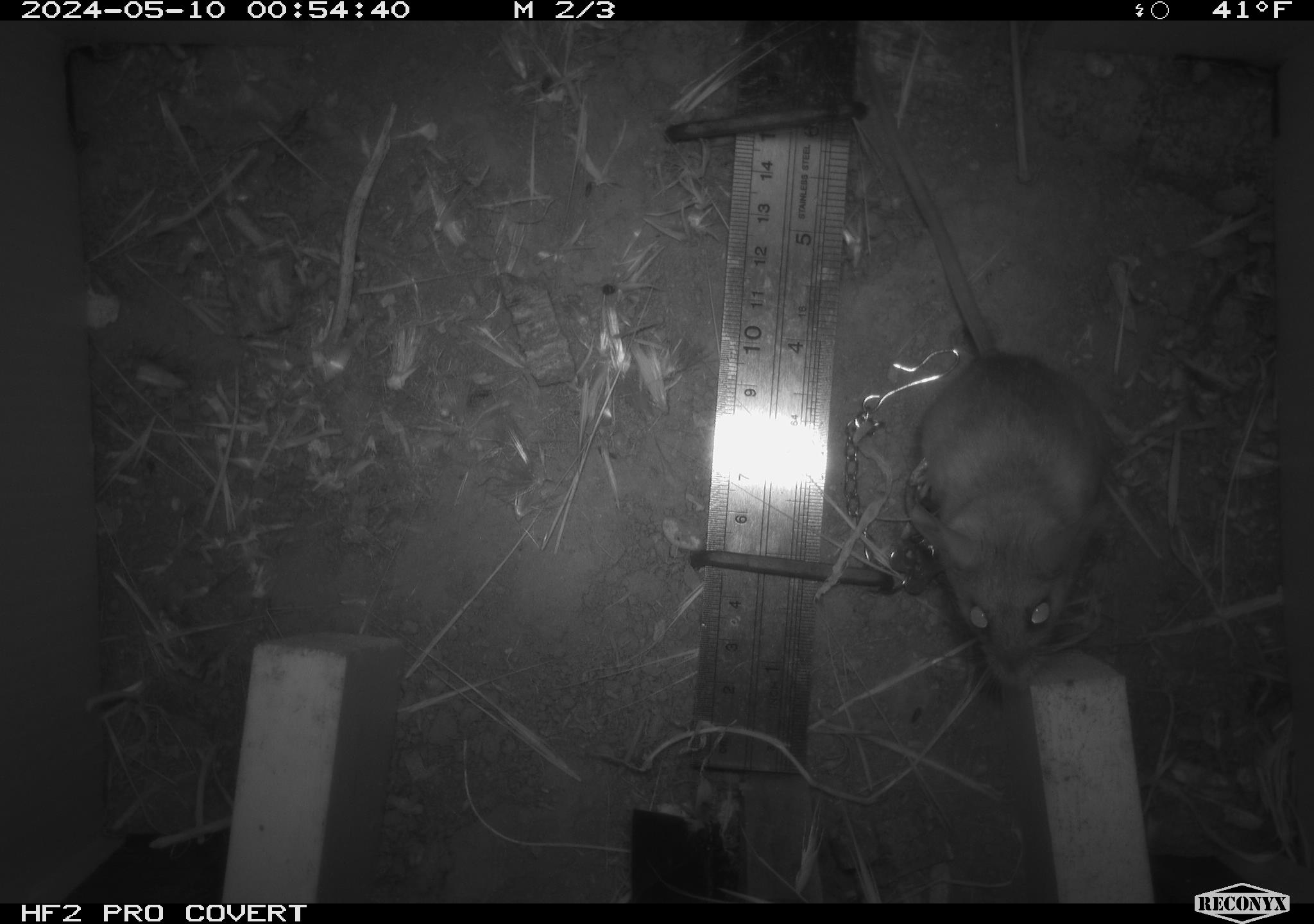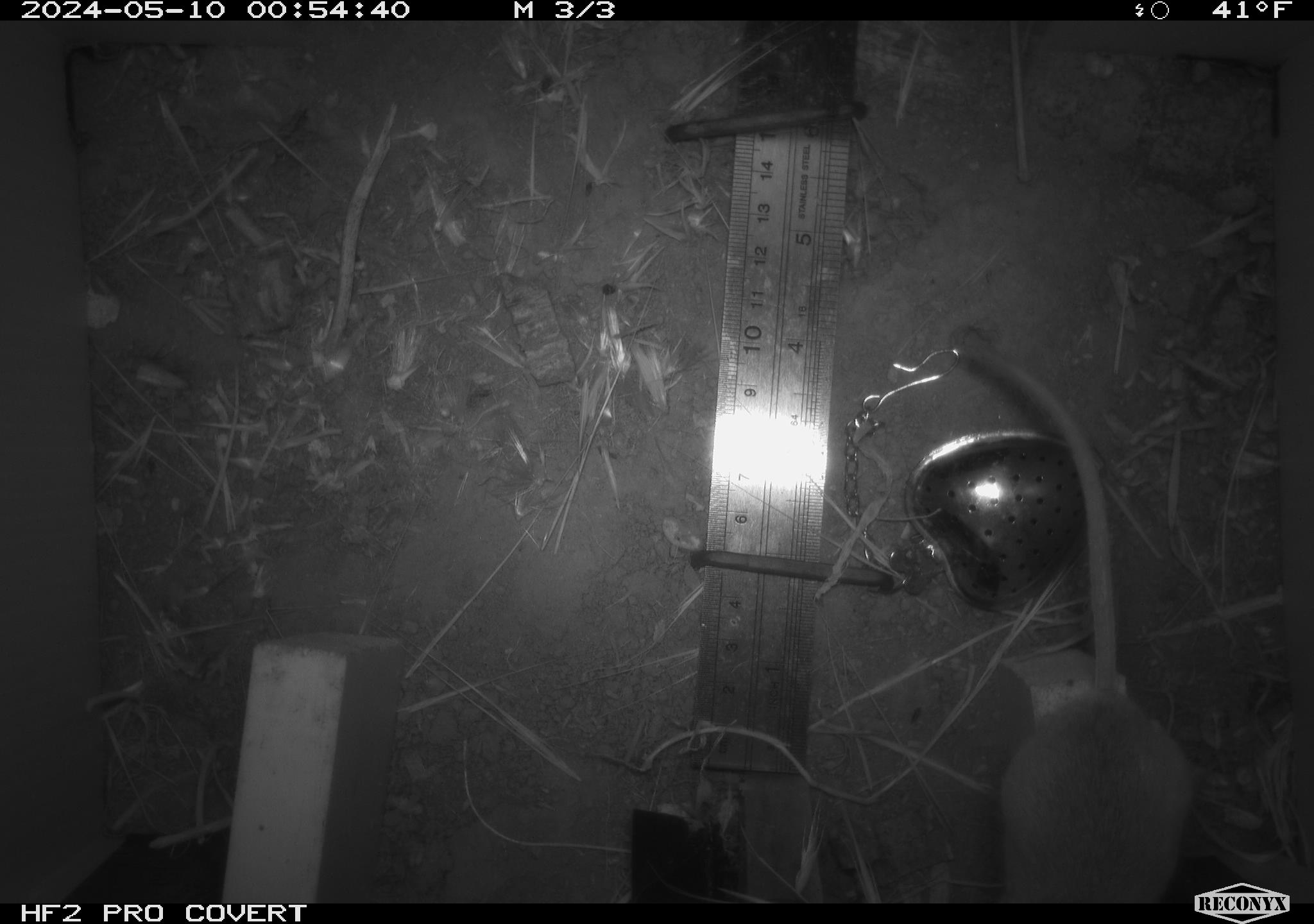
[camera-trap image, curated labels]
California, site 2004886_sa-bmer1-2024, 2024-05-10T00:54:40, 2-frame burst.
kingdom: Animalia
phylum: Chordata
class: Mammalia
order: Rodentia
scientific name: Rodentia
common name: mouse species